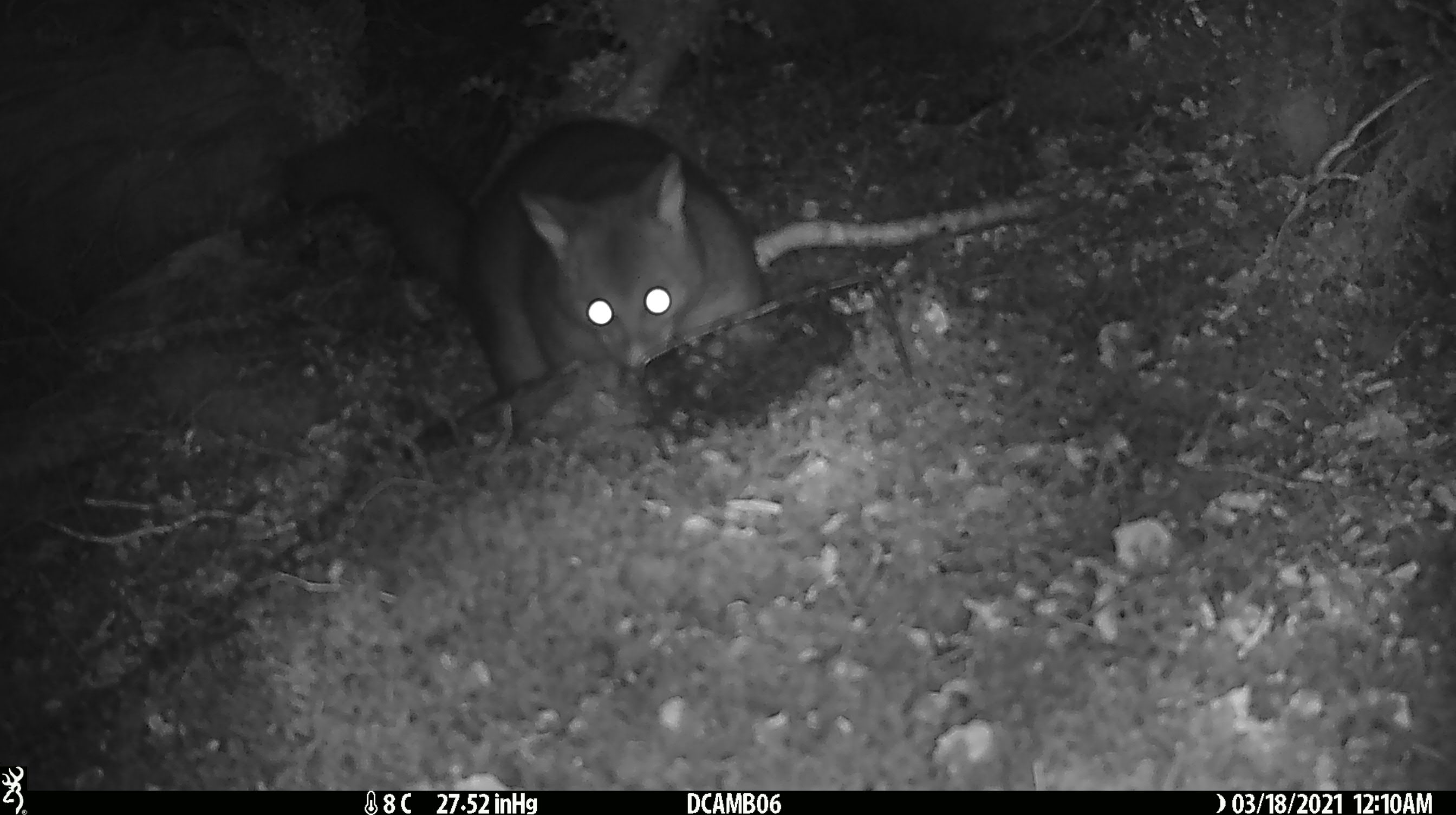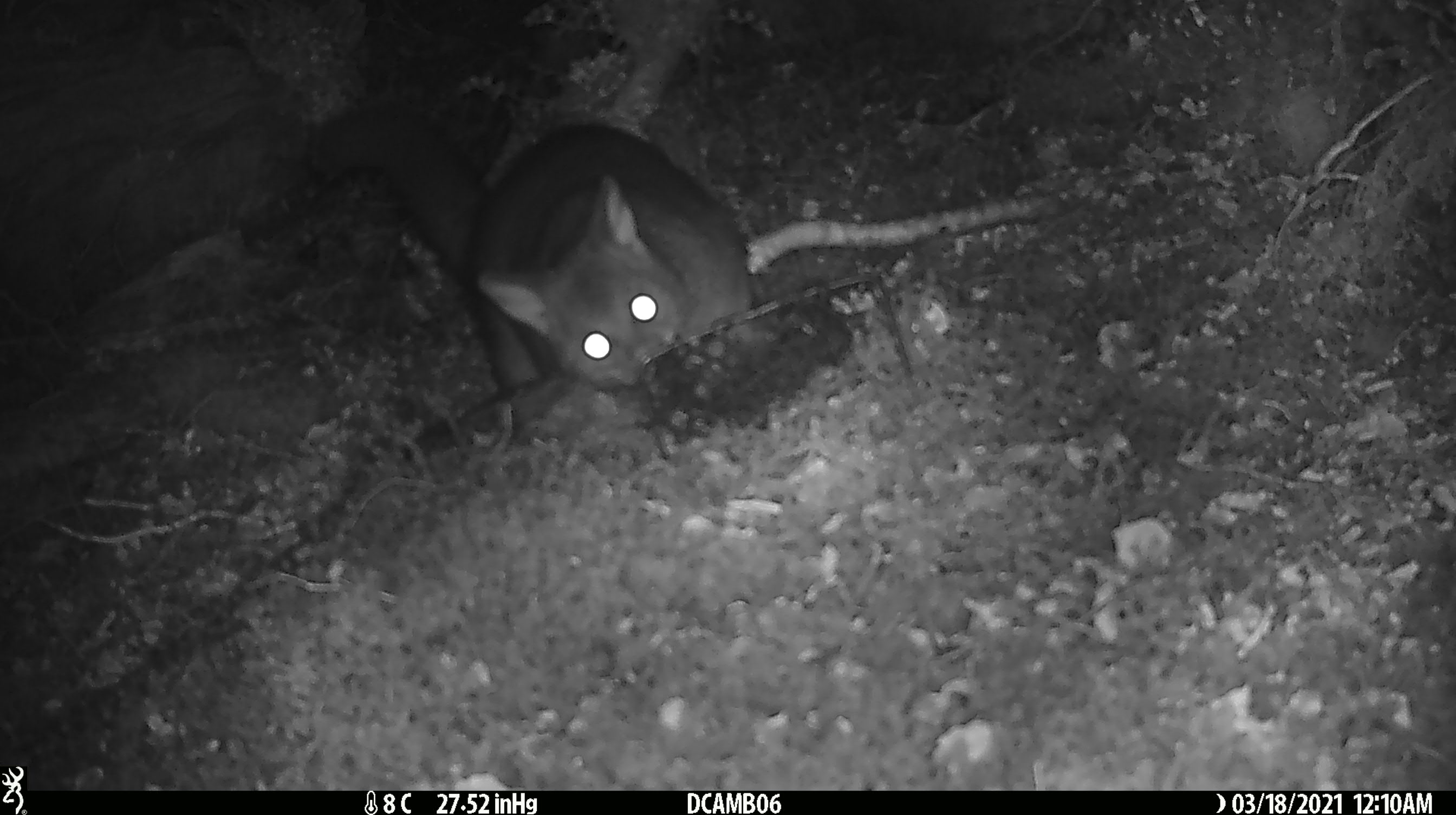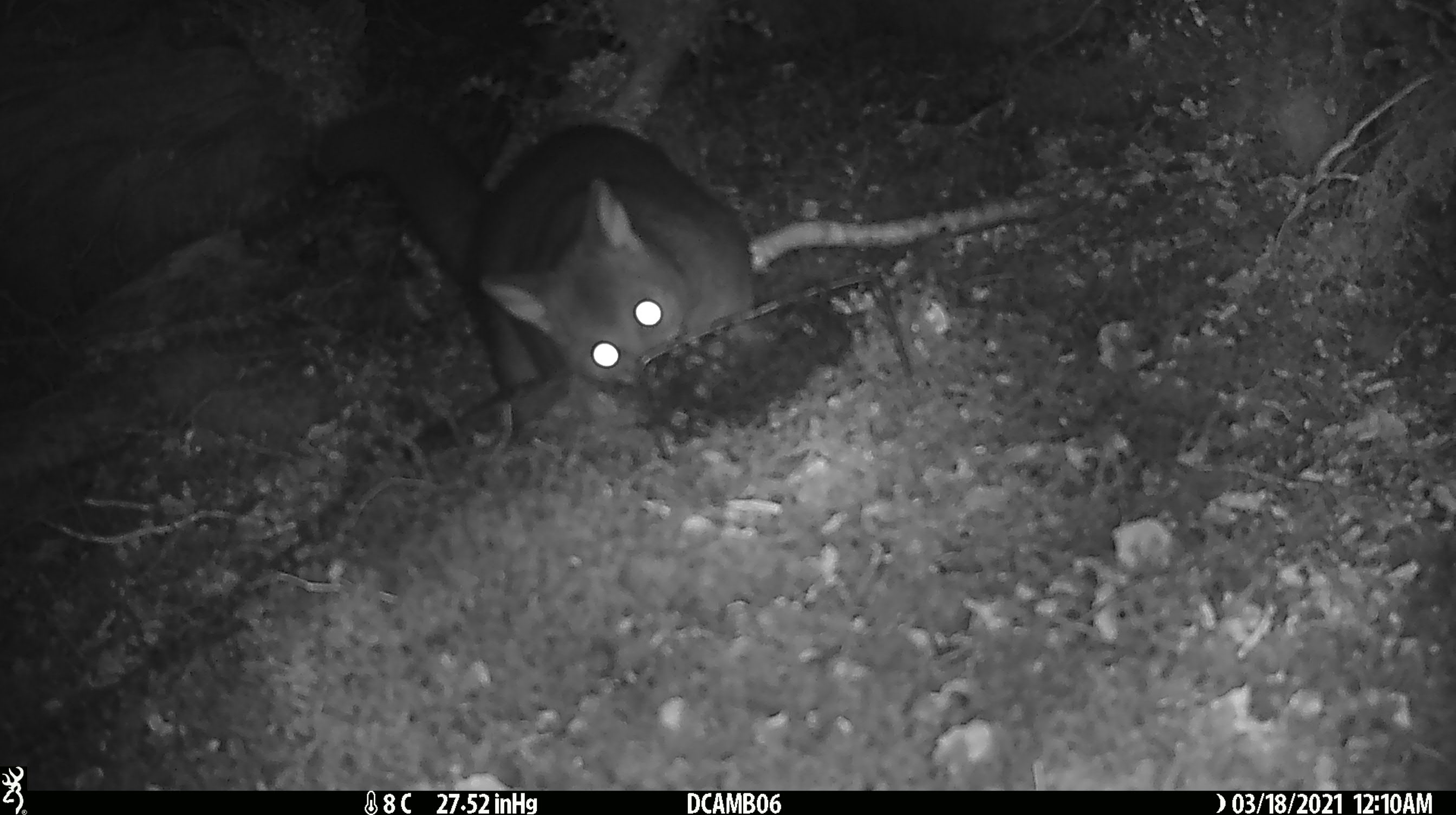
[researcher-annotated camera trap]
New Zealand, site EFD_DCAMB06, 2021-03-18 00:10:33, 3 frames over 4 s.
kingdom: Animalia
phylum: Chordata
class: Mammalia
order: Diprotodontia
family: Phalangeridae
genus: Trichosurus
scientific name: Trichosurus vulpecula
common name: common brushtail possum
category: possum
Possum (common brushtail possum) (Trichosurus vulpecula).